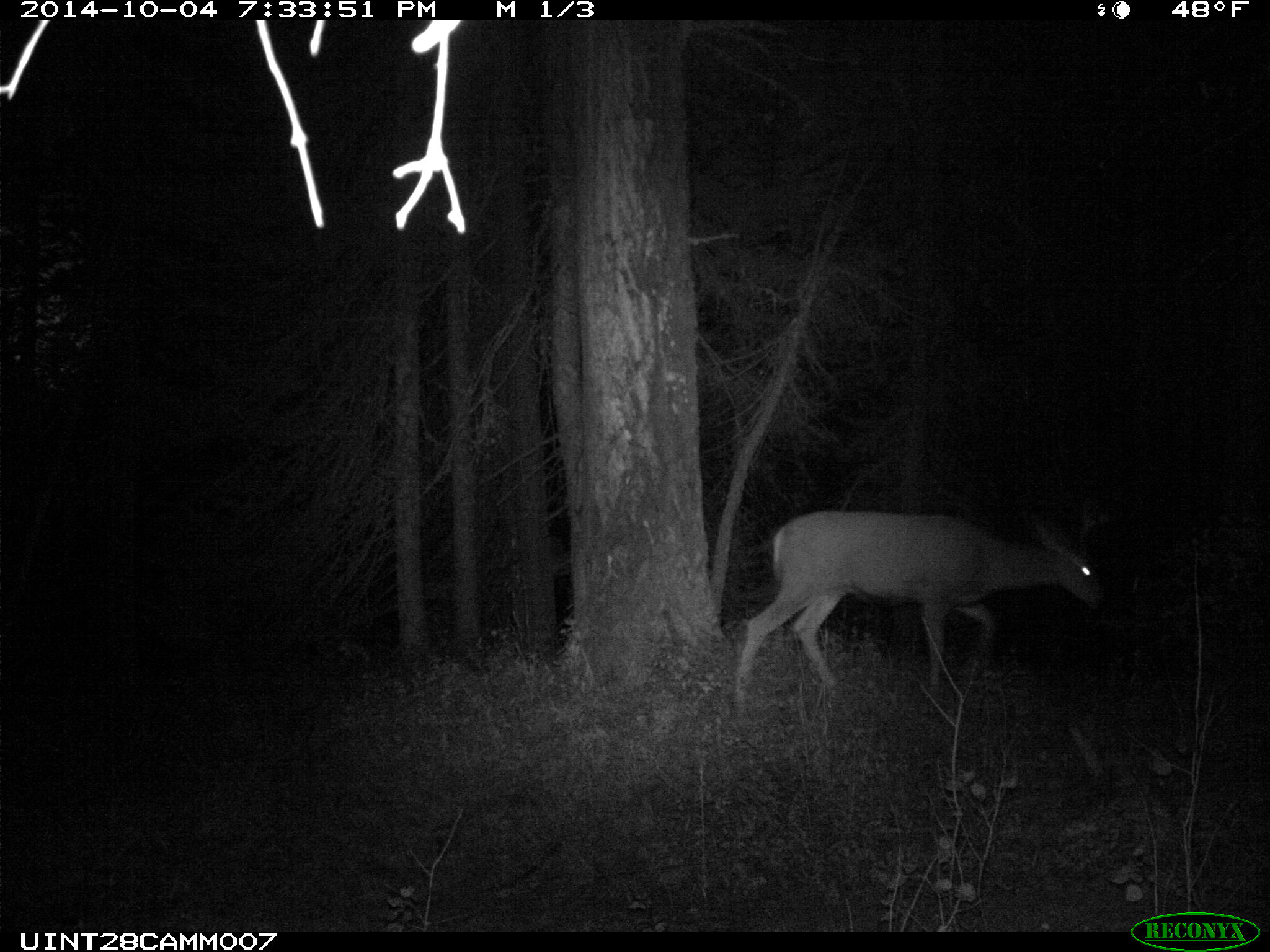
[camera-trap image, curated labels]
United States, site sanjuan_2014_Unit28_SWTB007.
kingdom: Animalia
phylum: Chordata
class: Mammalia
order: Artiodactyla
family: Cervidae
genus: Odocoileus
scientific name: Odocoileus hemionus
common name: mule deer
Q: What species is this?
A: Odocoileus hemionus (mule deer).